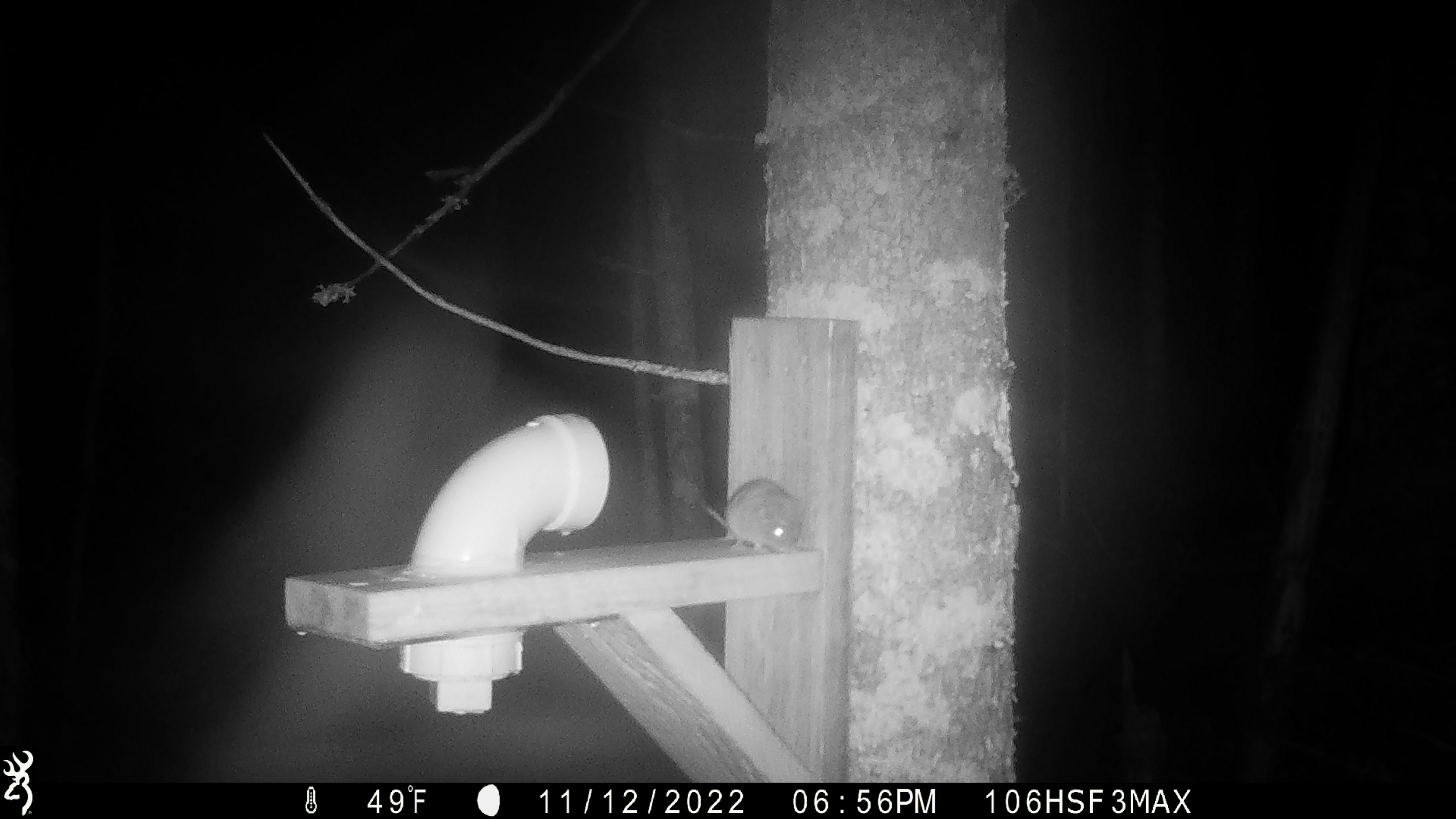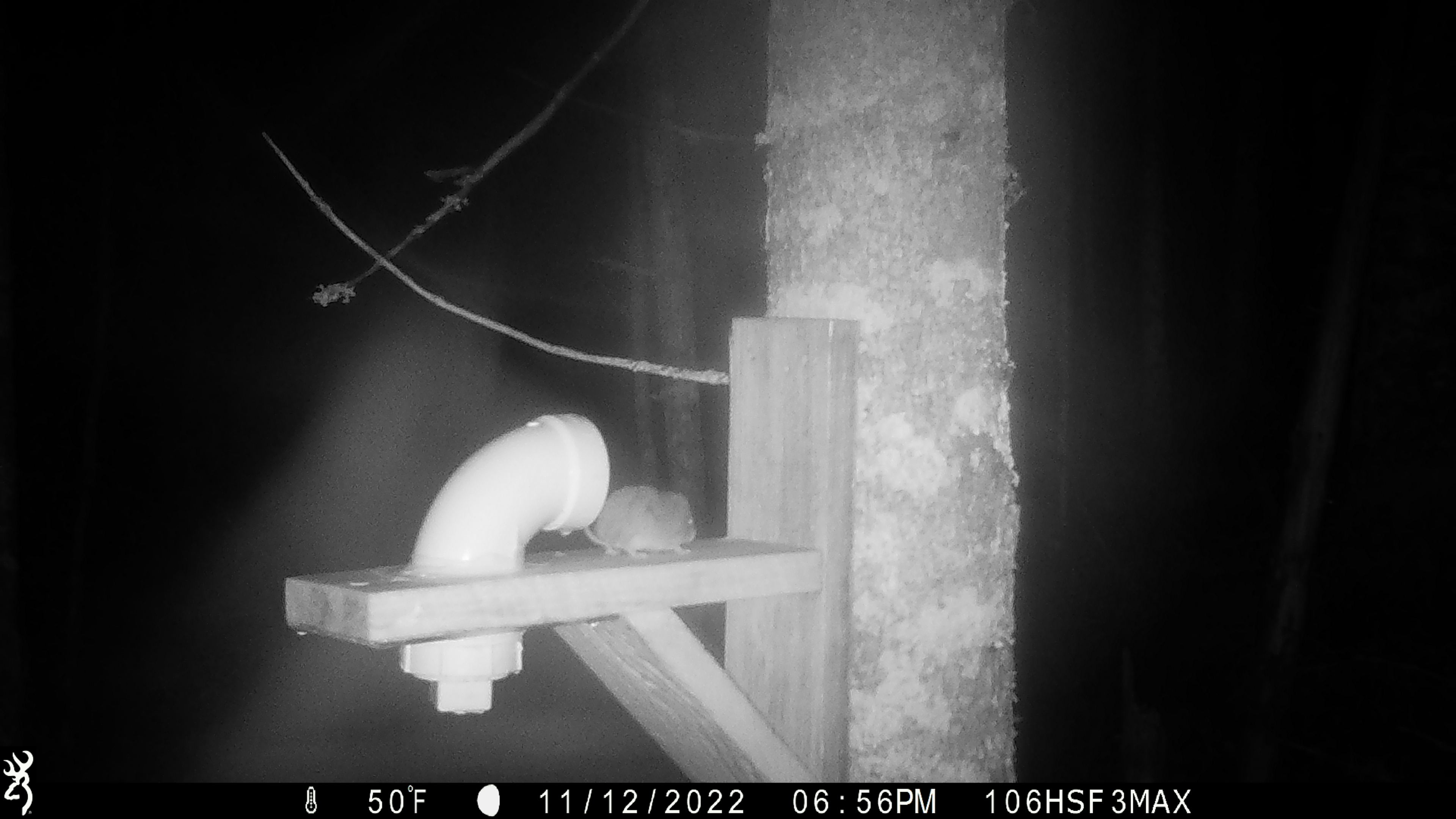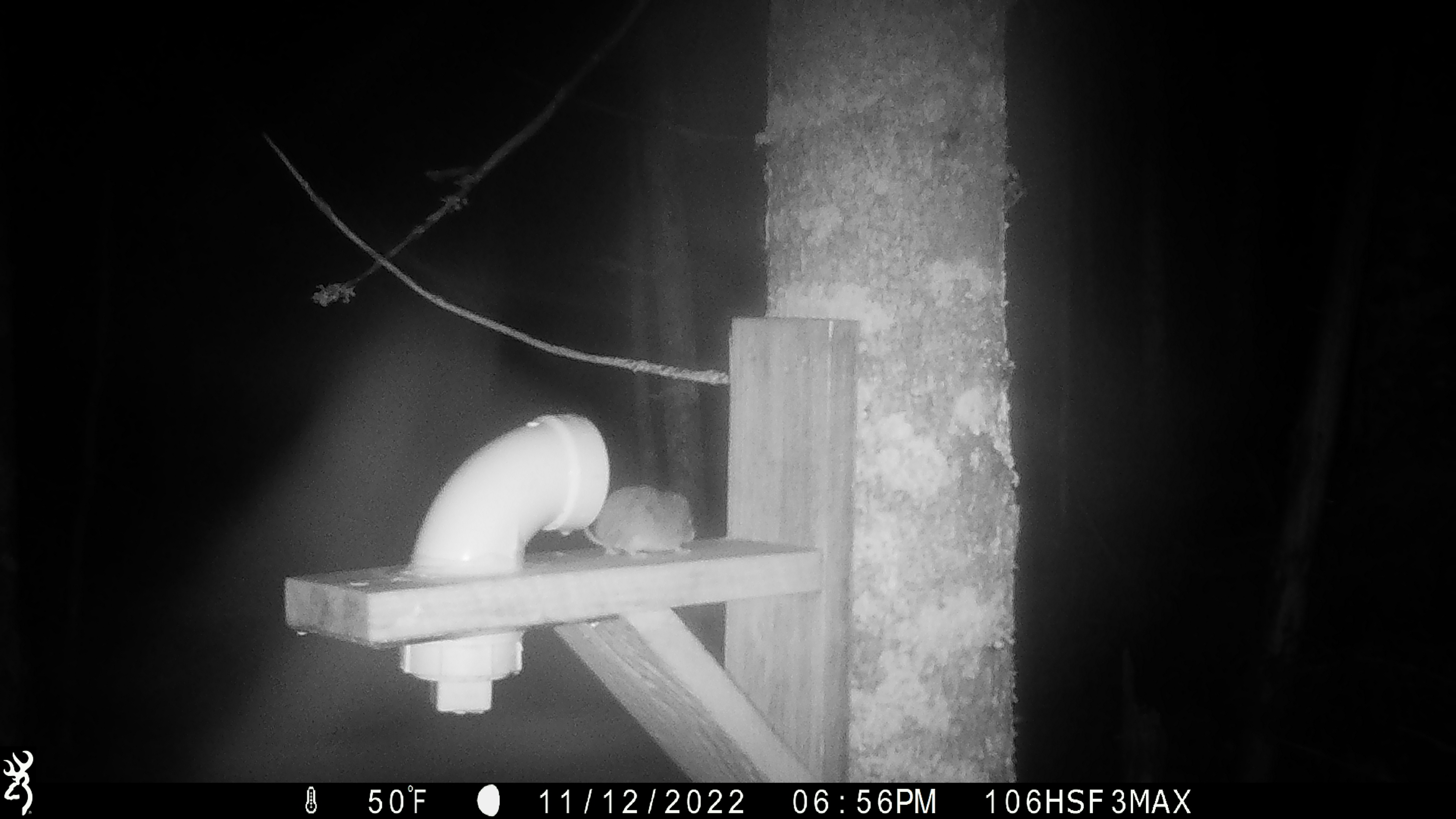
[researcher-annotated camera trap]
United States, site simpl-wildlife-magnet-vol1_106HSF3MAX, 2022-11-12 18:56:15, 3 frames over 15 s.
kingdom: Animalia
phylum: Chordata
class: Mammalia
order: Rodentia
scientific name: Rodentia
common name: mouse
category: mouse sp.